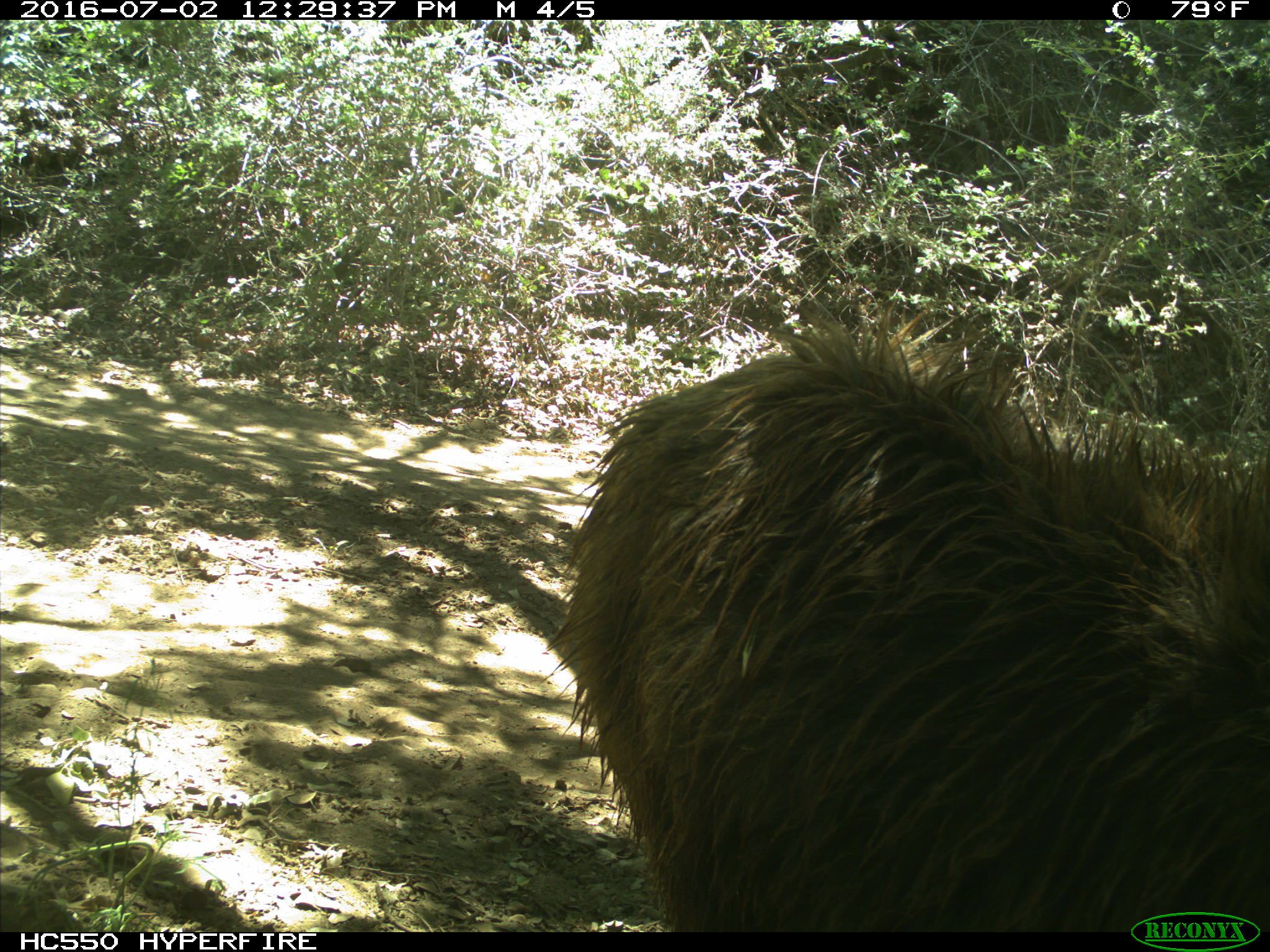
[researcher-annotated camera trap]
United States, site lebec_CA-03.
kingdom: Animalia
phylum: Chordata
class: Mammalia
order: Carnivora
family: Ursidae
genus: Ursus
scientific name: Ursus americanus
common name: american black bear